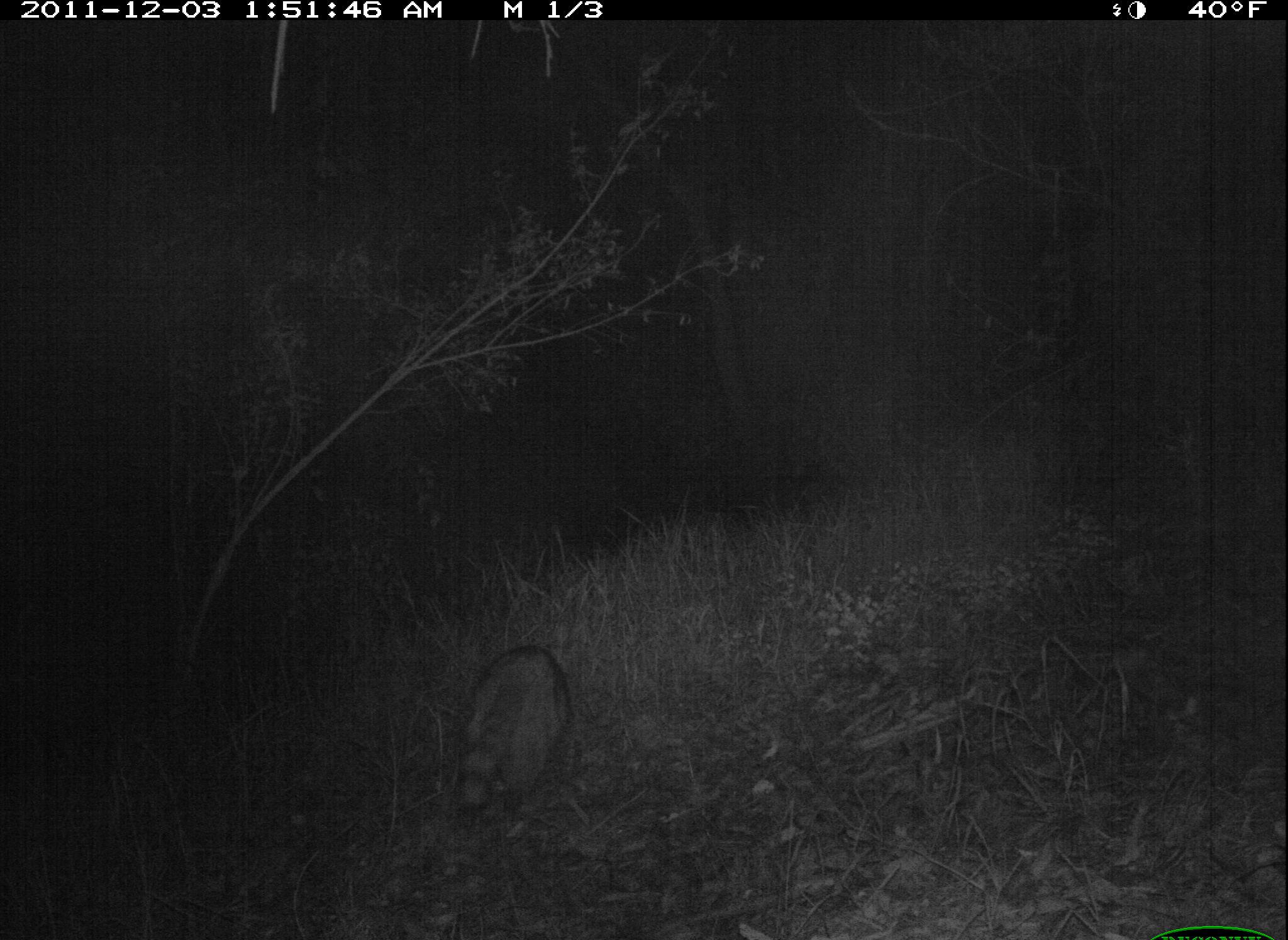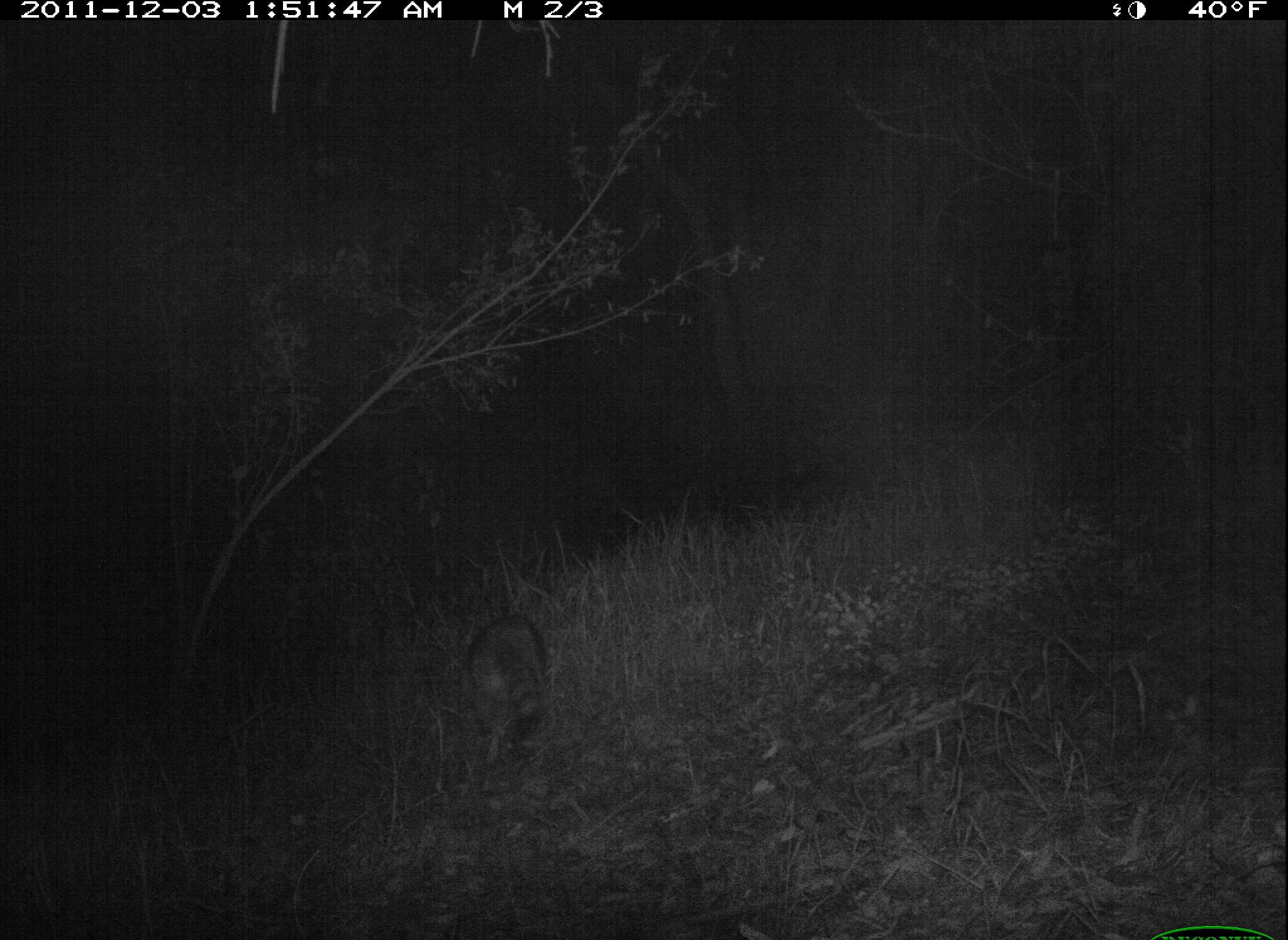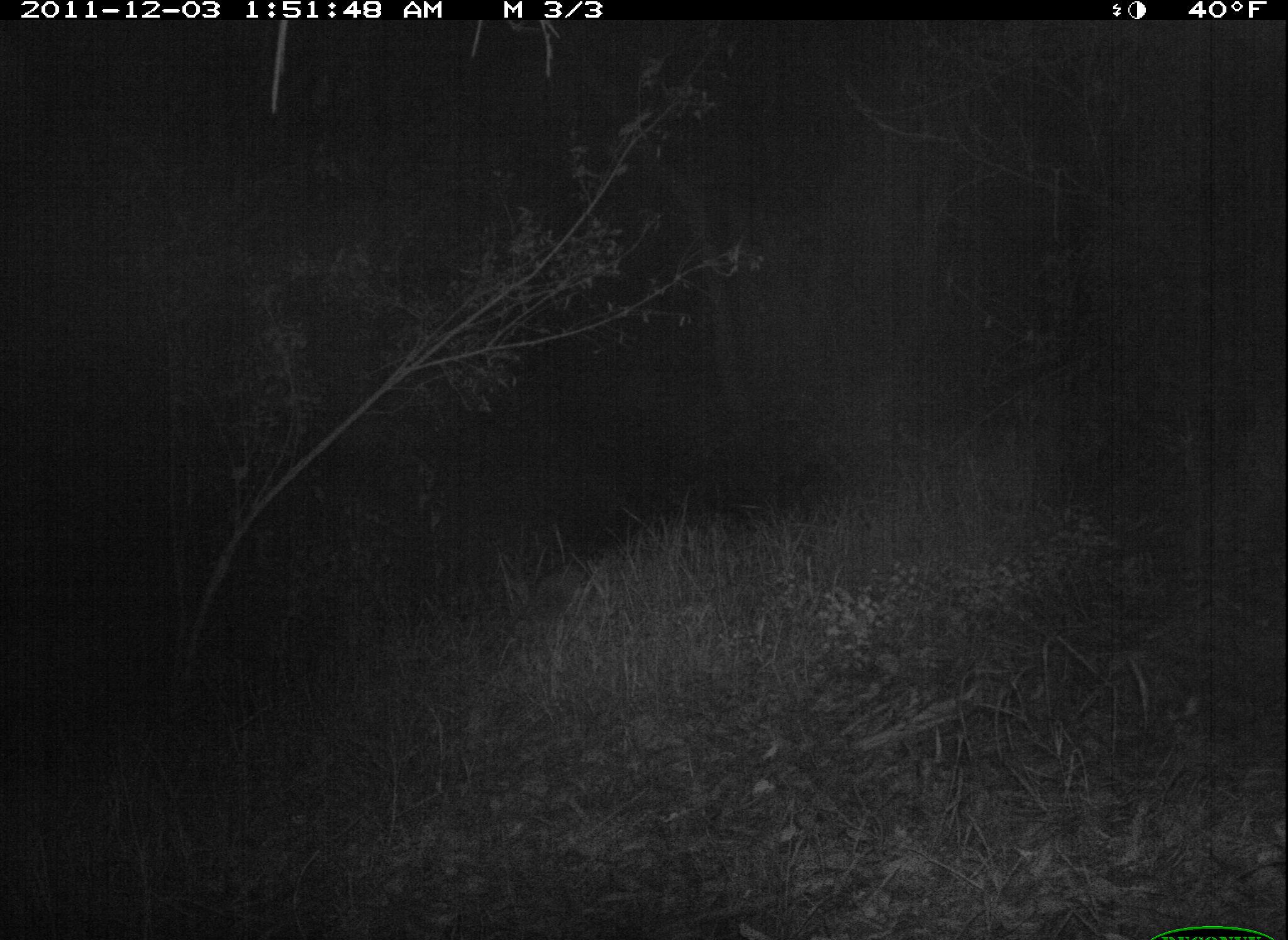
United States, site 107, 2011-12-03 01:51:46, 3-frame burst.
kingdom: Animalia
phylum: Chordata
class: Mammalia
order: Carnivora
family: Procyonidae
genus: Procyon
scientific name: Procyon lotor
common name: raccoon